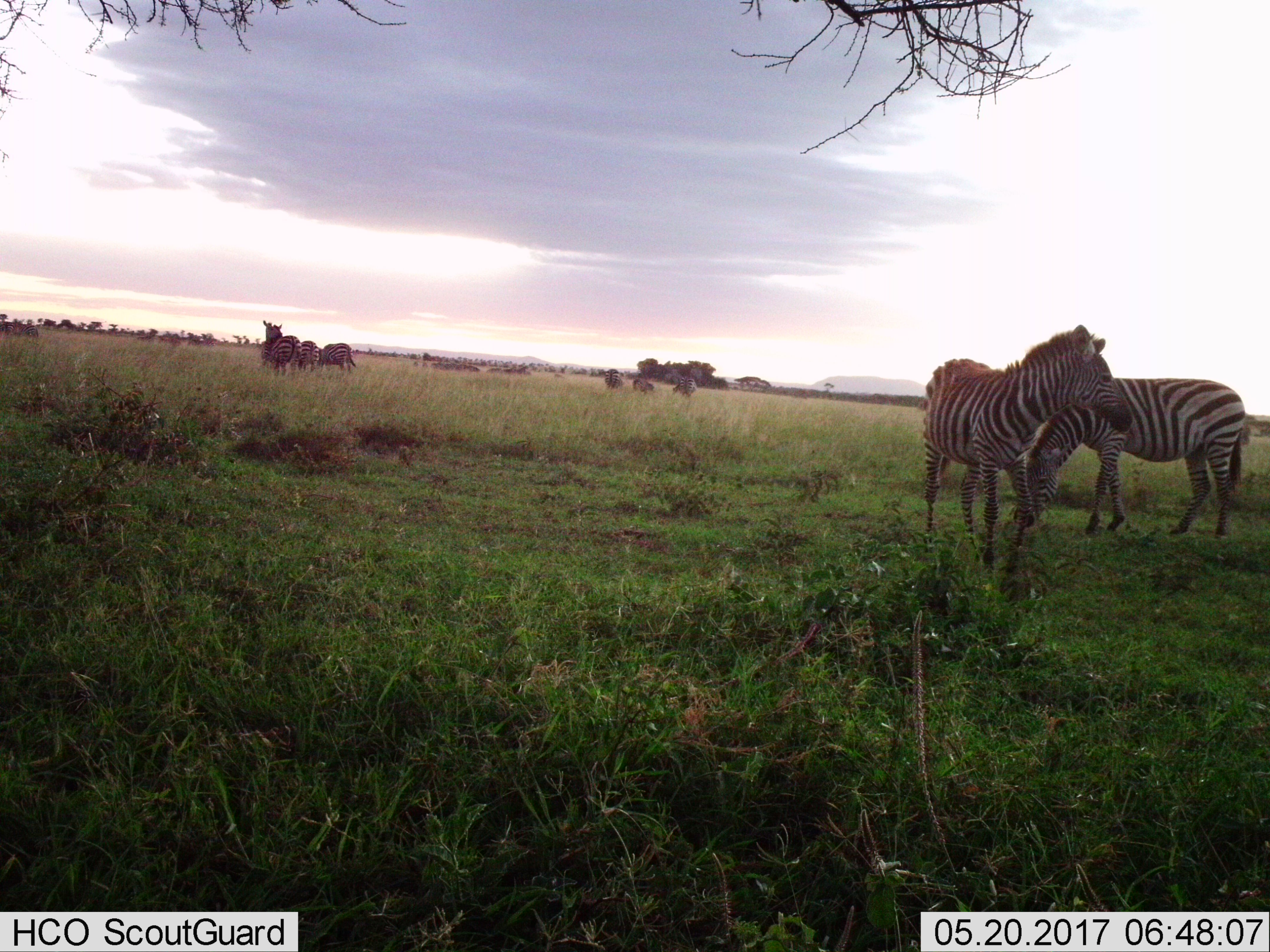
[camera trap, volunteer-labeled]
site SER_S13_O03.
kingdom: Animalia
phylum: Chordata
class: Mammalia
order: Perissodactyla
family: Equidae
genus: Equus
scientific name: Equus quagga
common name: plains zebra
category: zebraplains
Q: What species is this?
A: Zebraplains (plains zebra) (Equus quagga).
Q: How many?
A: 9.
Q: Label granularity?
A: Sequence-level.